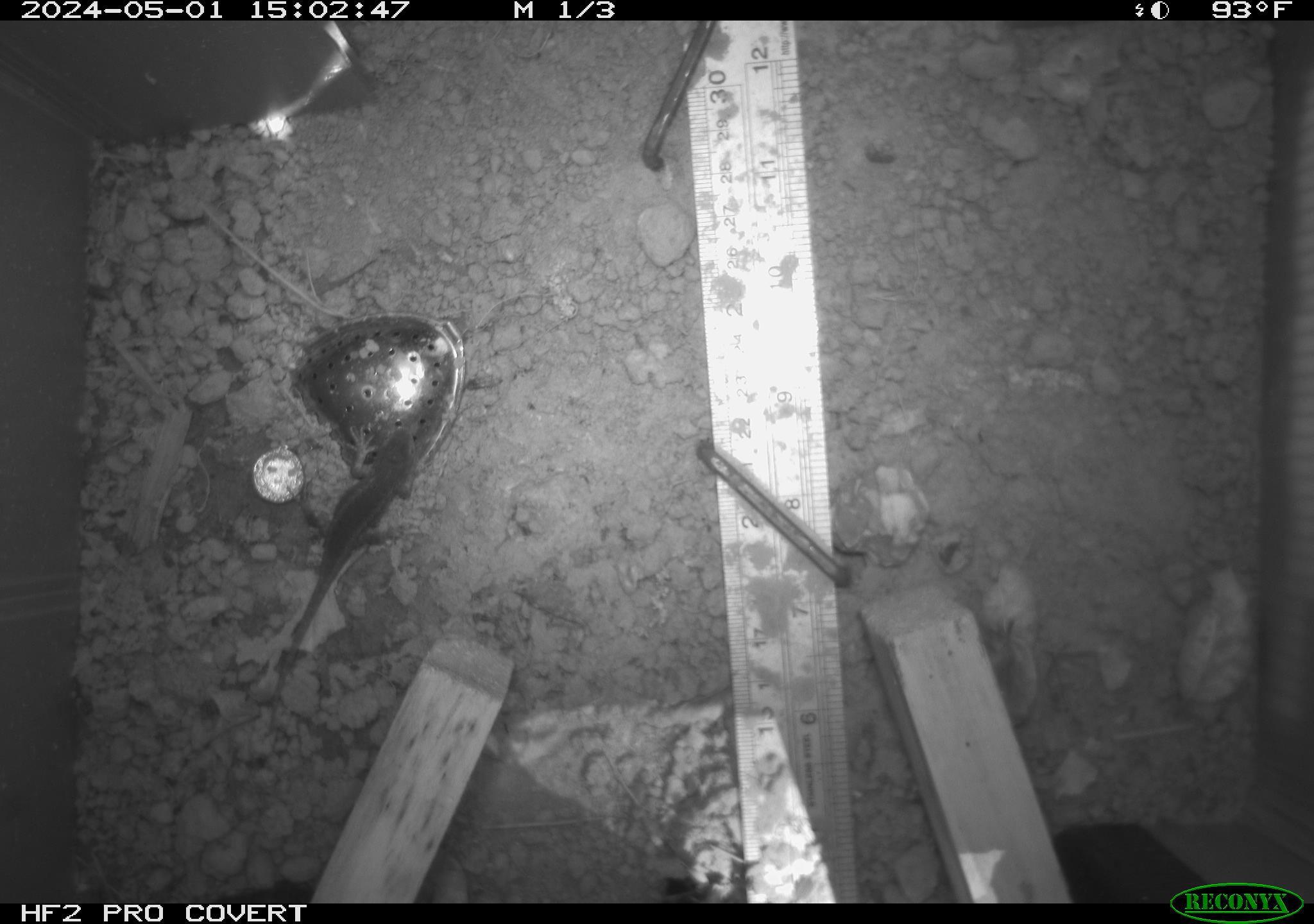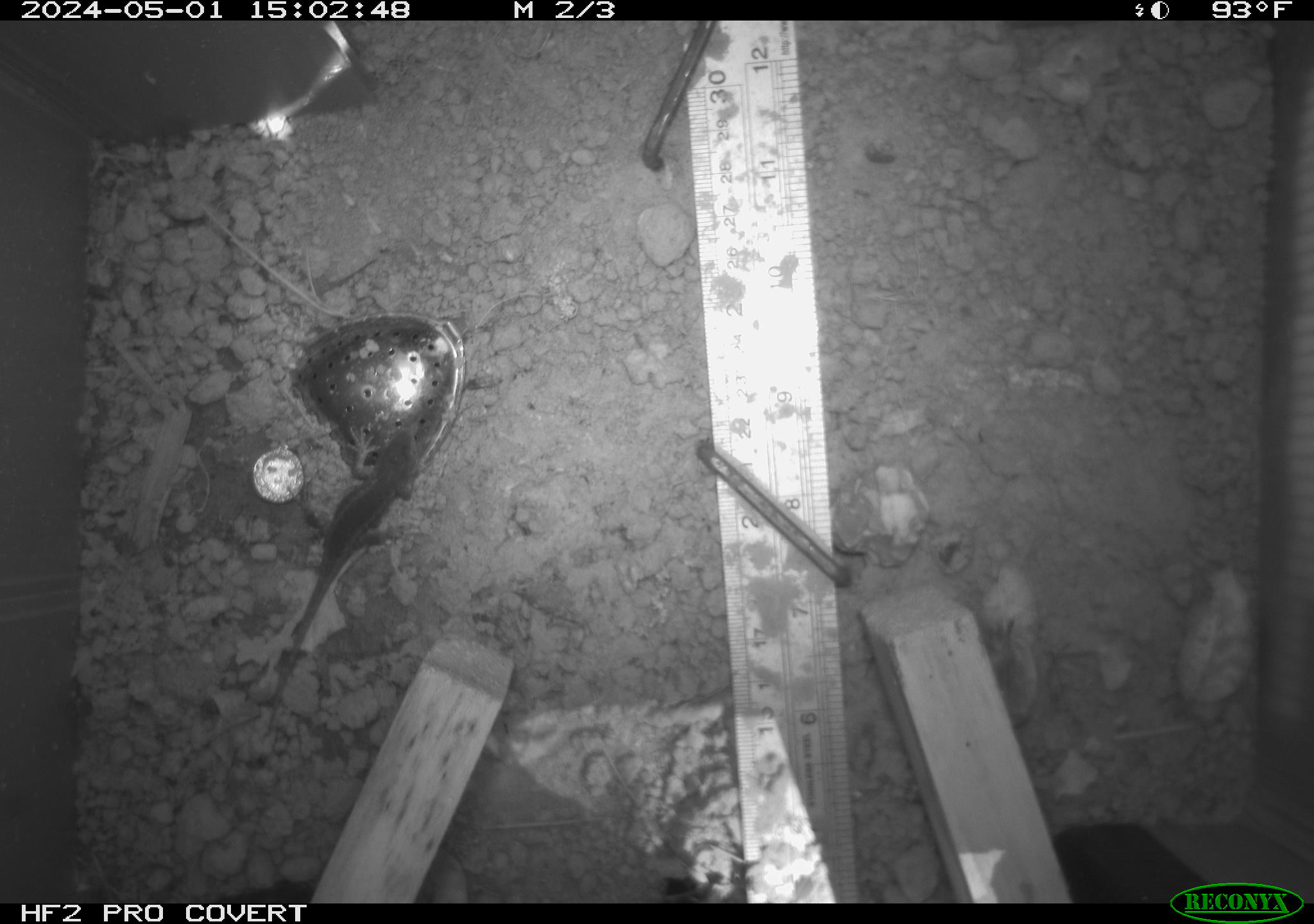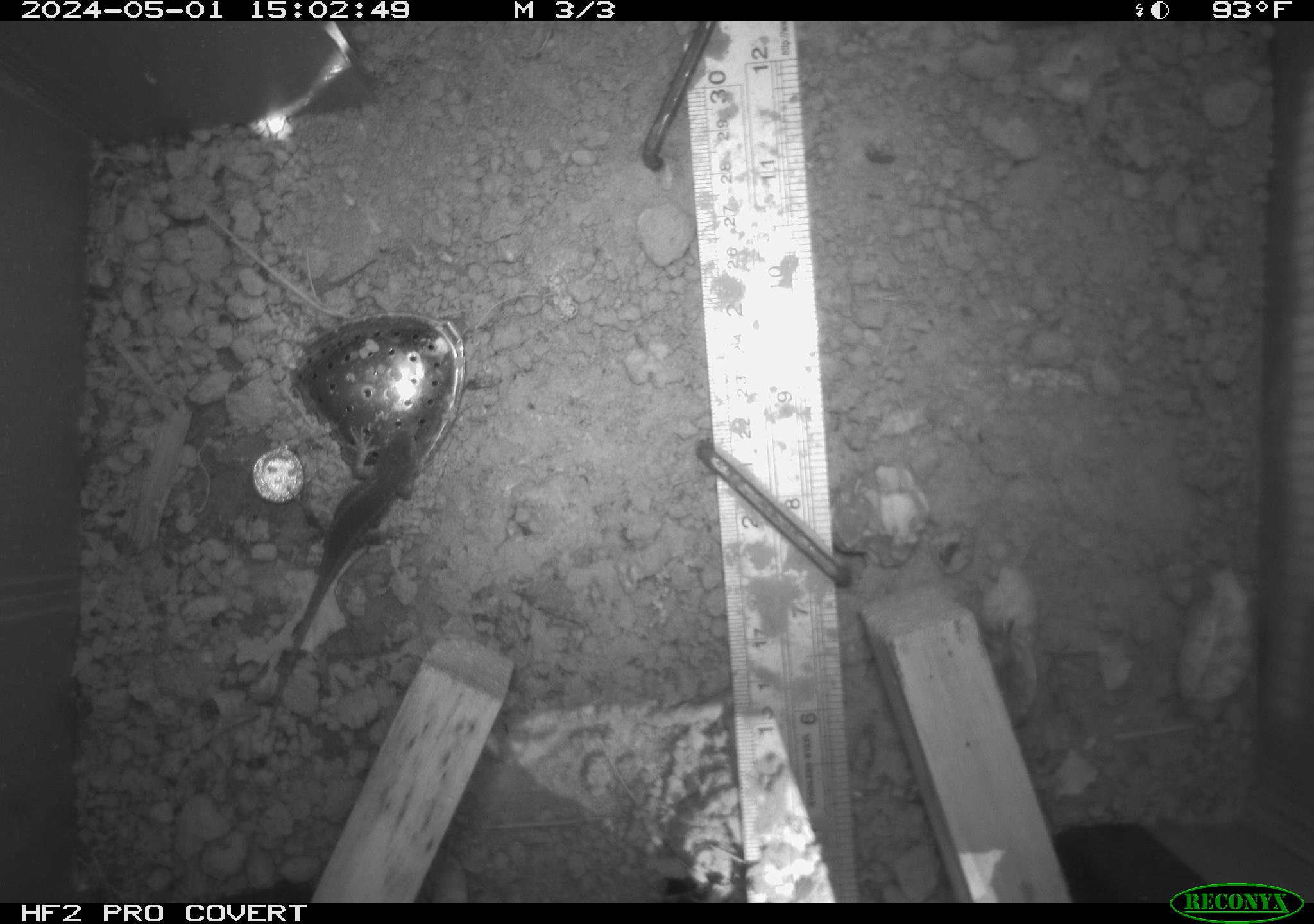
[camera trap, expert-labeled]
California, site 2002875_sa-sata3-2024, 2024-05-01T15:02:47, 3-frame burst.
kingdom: Animalia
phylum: Chordata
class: Reptilia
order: Squamata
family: Phrynosomatidae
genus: Sceloporus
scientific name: Sceloporus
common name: spiny lizards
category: sceloporus species